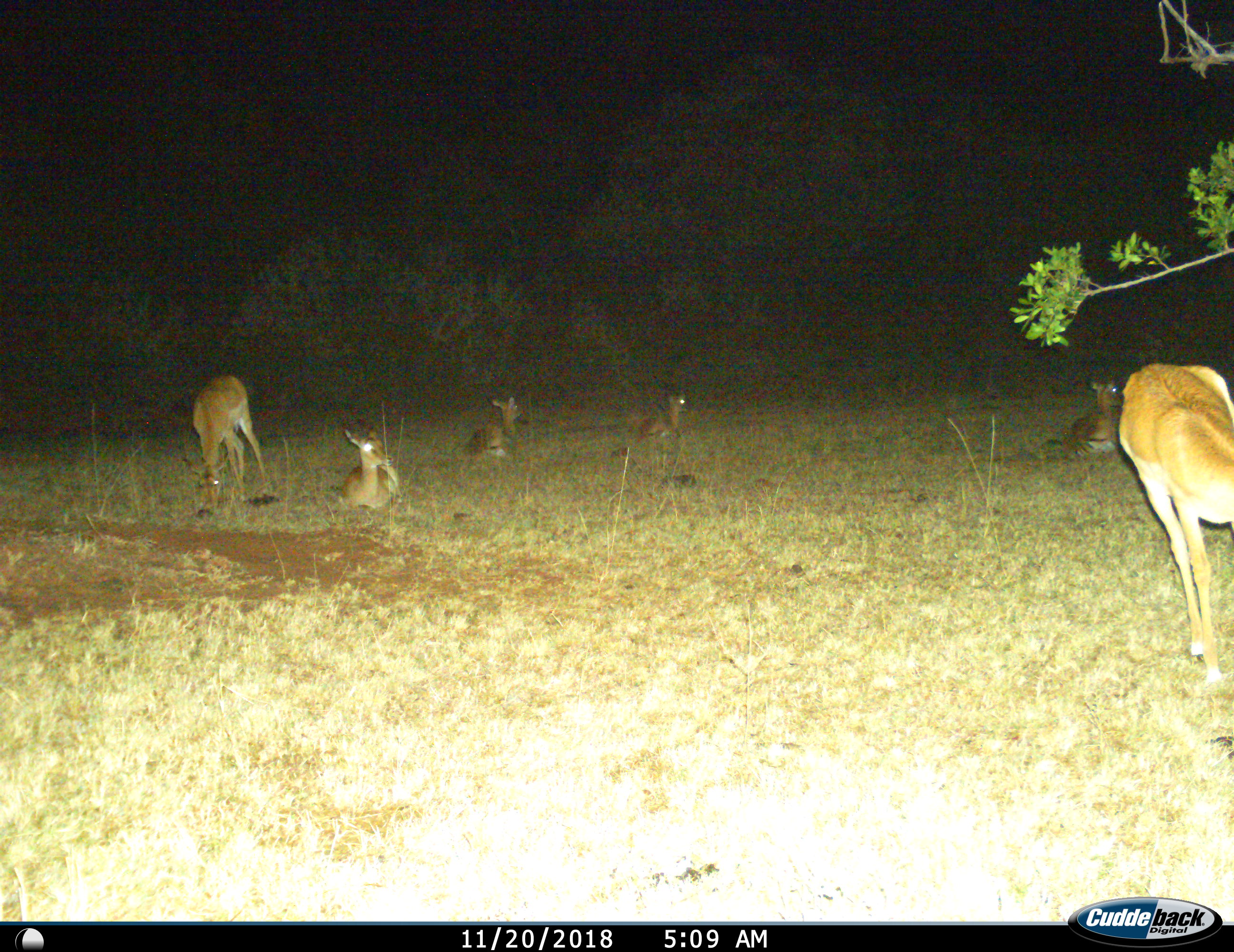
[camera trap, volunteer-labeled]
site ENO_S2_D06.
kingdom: Animalia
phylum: Chordata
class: Mammalia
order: Artiodactyla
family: Bovidae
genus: Aepyceros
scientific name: Aepyceros melampus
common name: impala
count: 6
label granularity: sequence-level